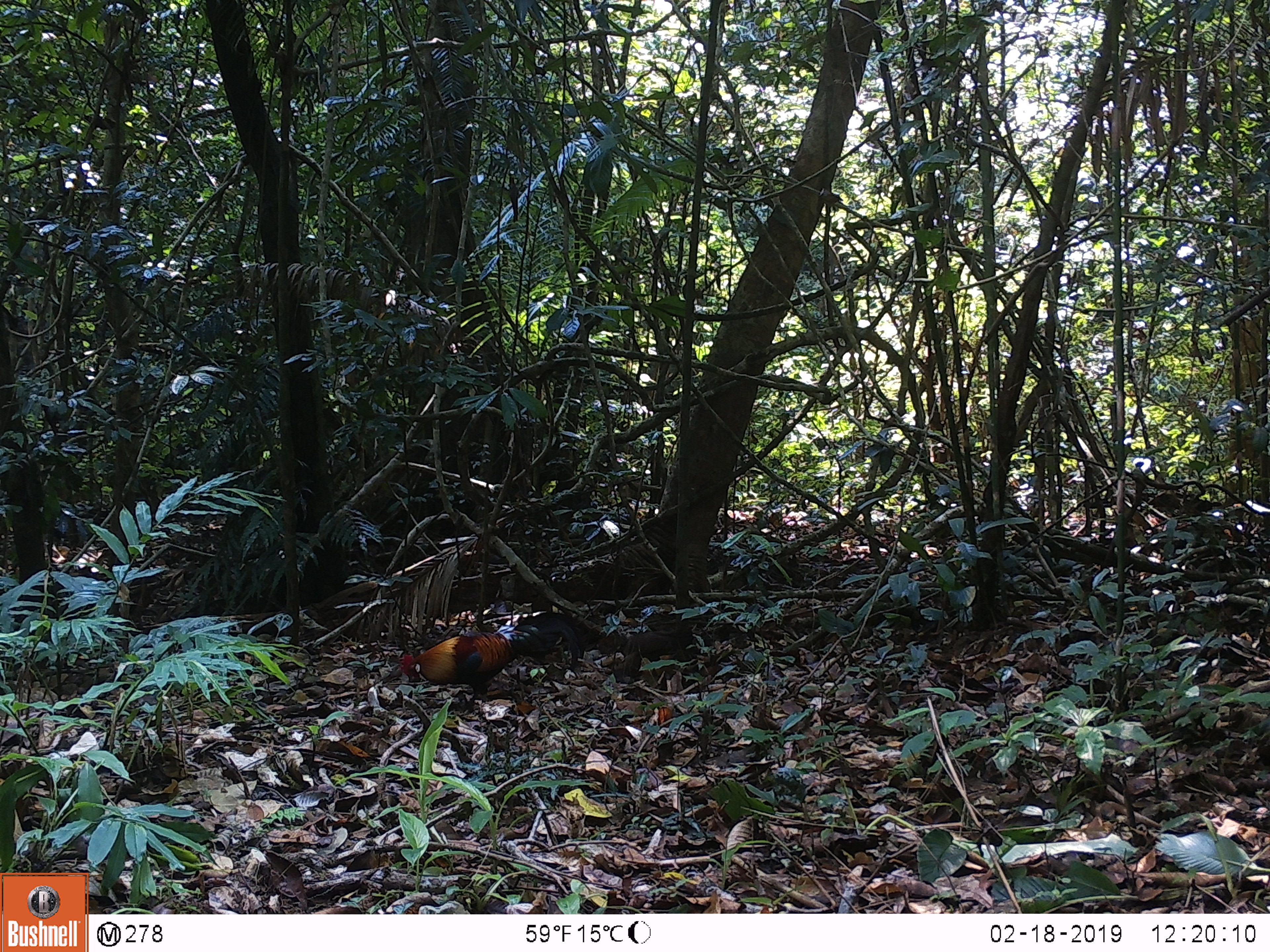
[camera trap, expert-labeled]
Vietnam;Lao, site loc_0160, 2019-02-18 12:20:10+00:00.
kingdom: Animalia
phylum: Chordata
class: Aves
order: Galliformes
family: Phasianidae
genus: Gallus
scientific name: Gallus gallus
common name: red junglefowl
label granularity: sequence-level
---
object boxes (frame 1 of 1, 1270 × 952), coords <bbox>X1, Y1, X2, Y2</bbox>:
red junglefowl: <bbox>399, 613, 584, 707</bbox>